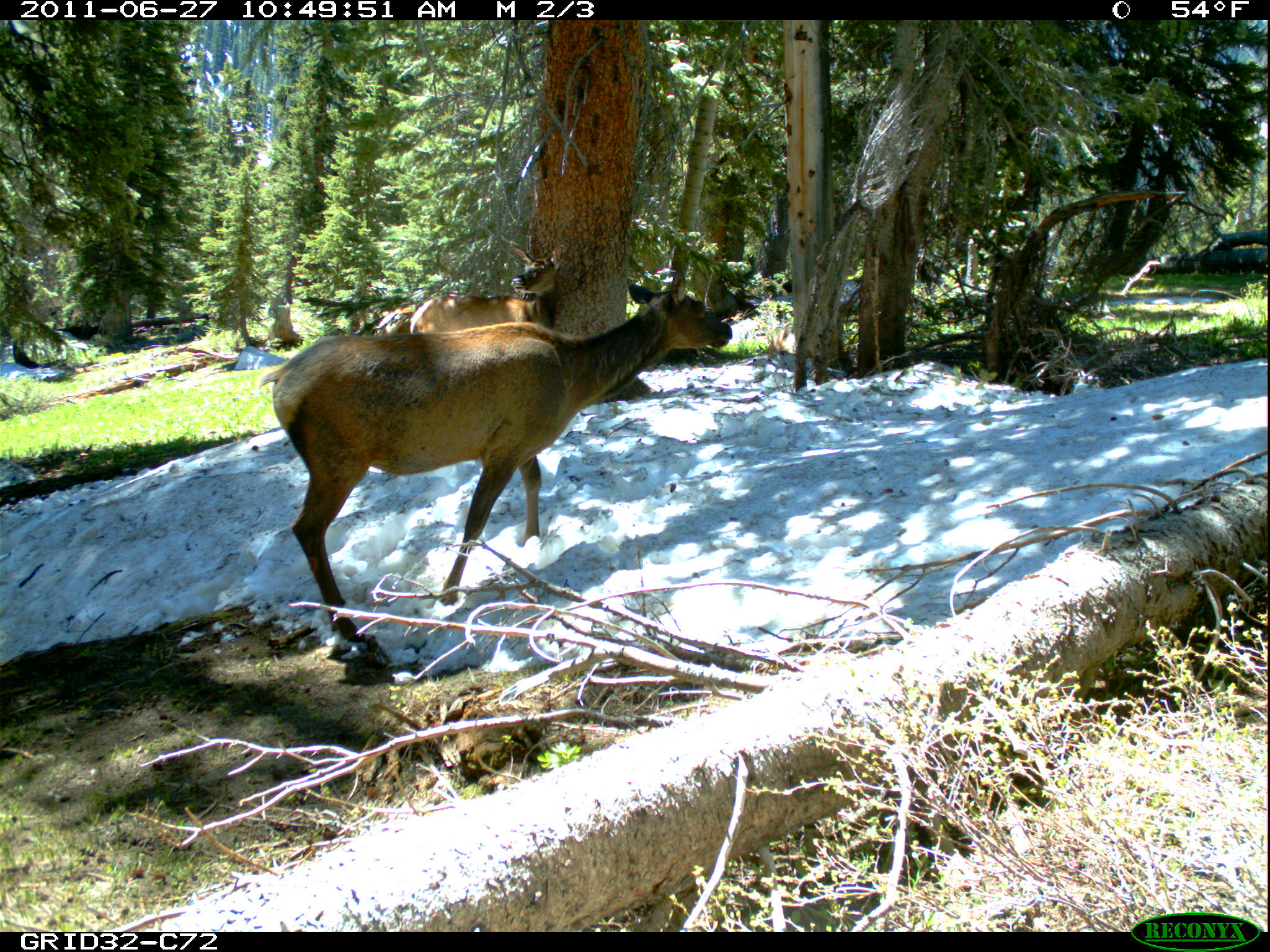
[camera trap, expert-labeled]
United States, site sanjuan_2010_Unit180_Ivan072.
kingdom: Animalia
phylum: Chordata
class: Mammalia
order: Artiodactyla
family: Cervidae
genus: Cervus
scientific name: Cervus elaphus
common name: red deer